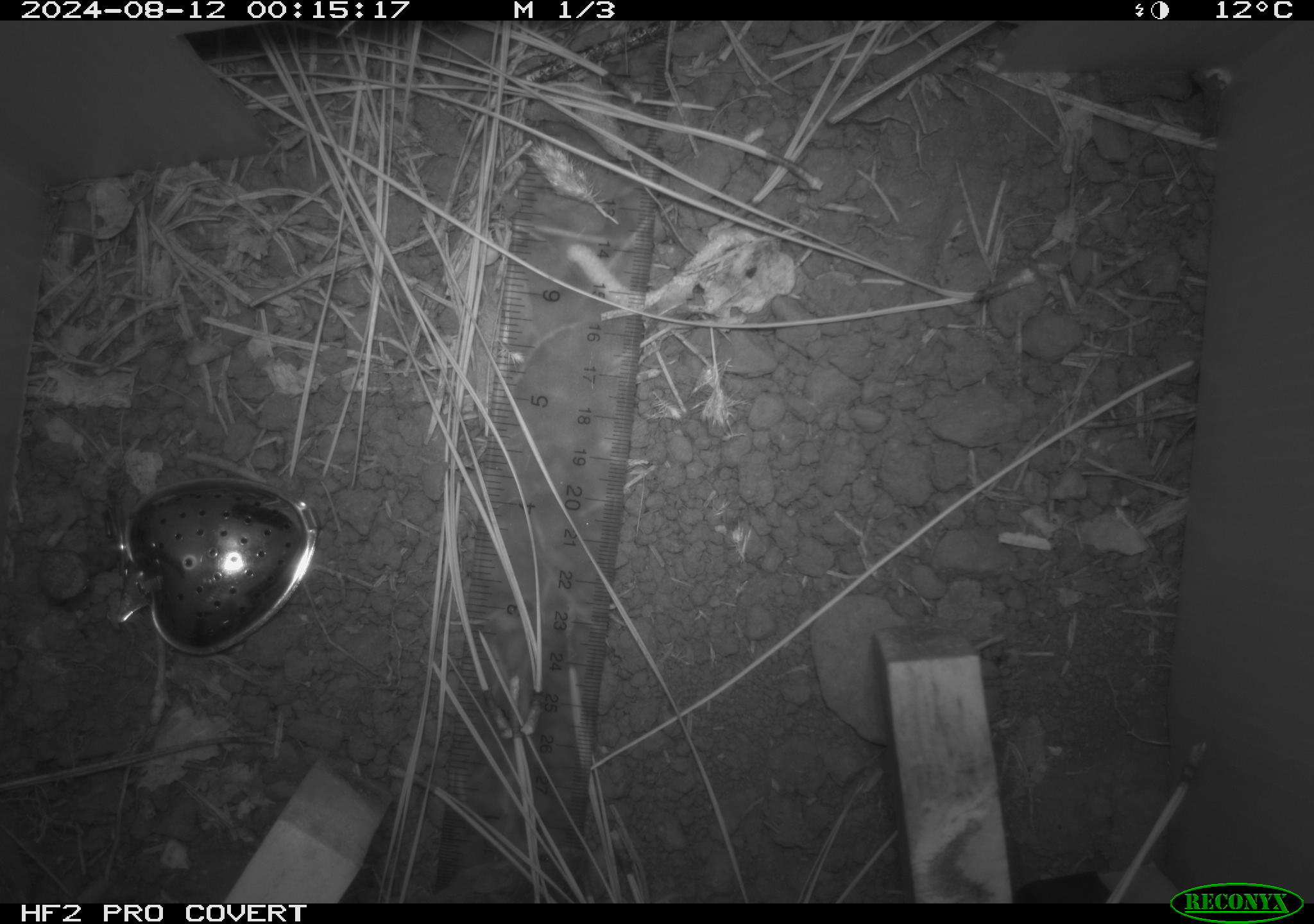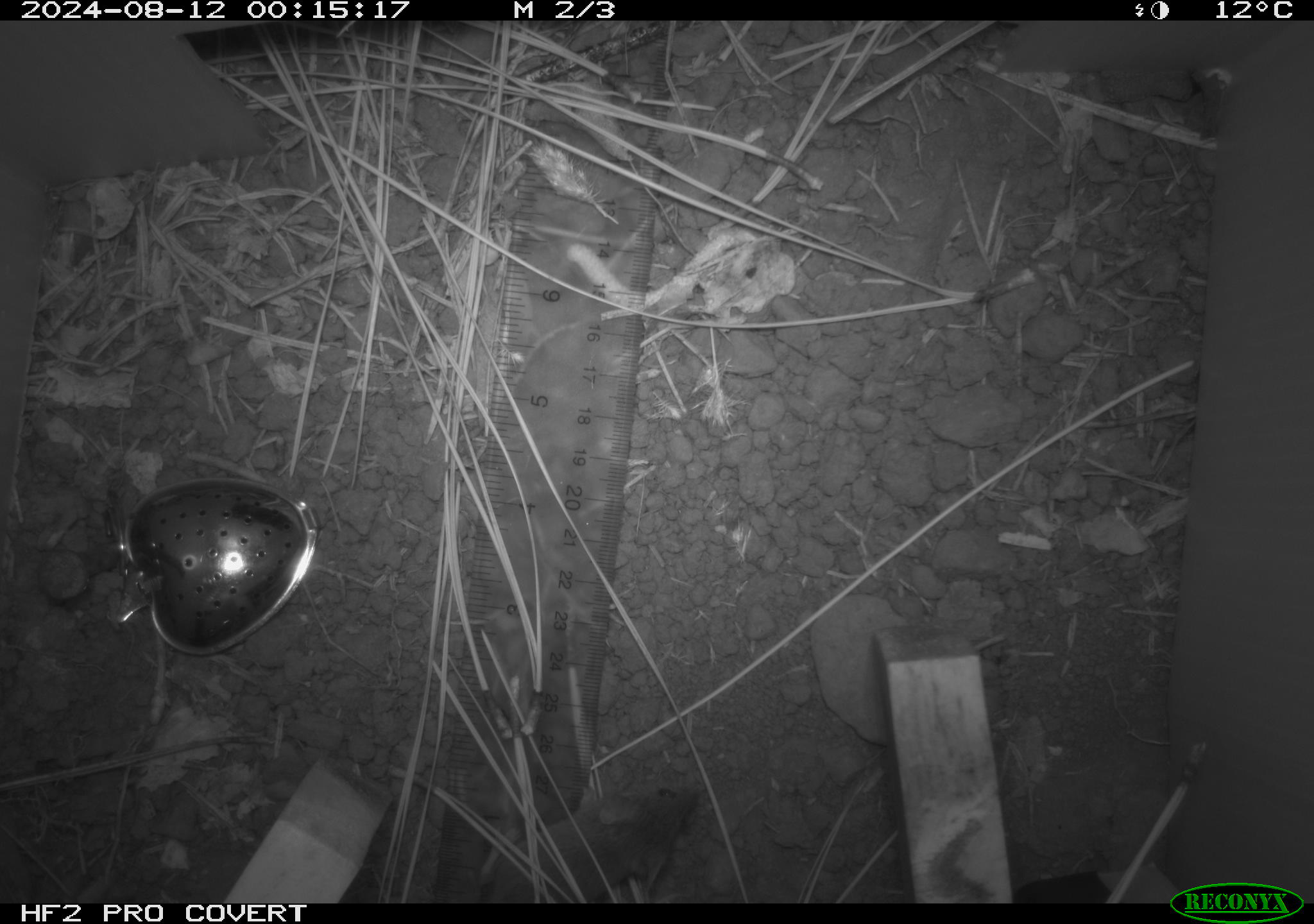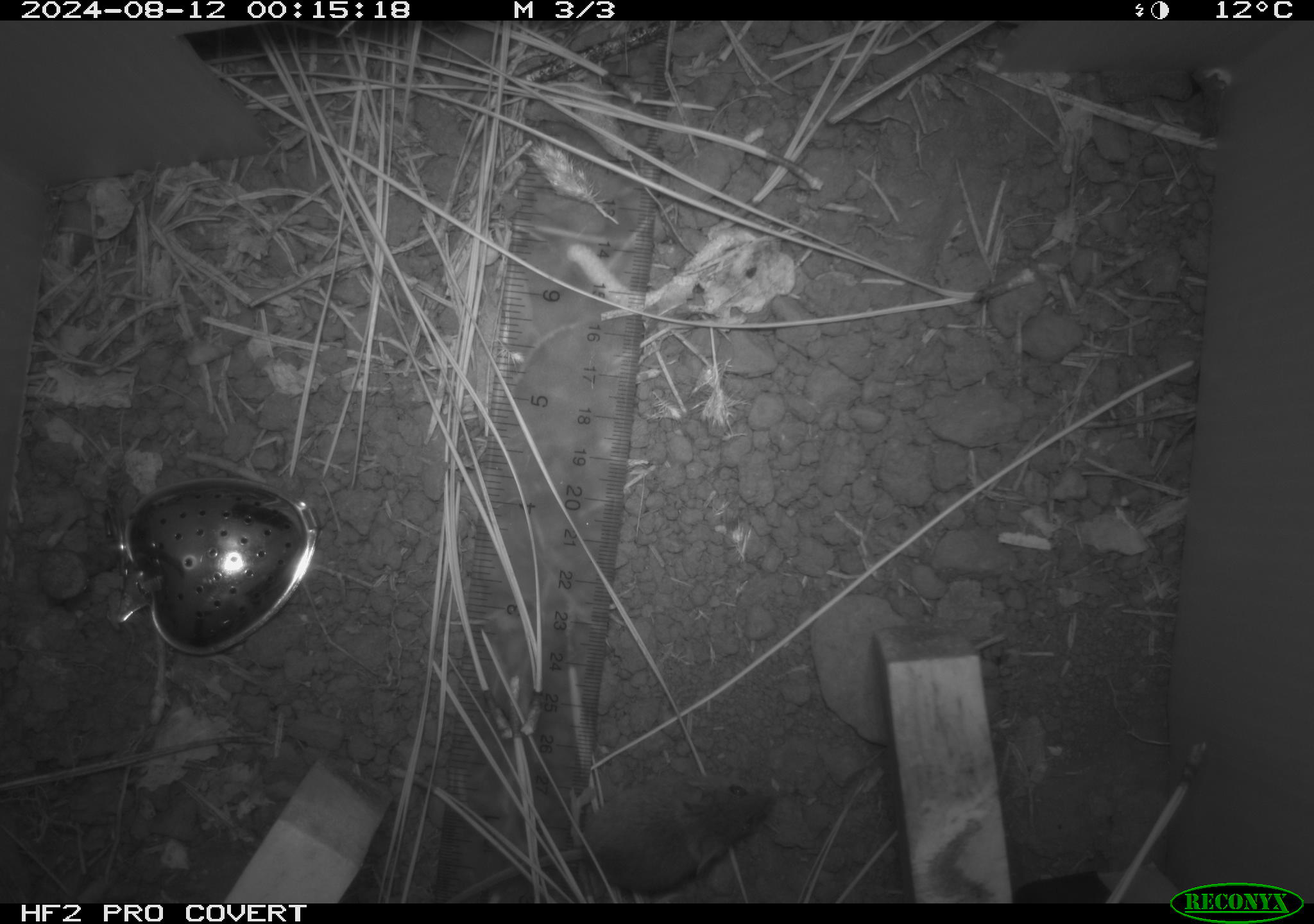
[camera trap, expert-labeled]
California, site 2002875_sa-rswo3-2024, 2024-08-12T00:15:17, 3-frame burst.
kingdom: Animalia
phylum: Chordata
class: Mammalia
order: Rodentia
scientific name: Rodentia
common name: mouse species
Mouse species (Rodentia).